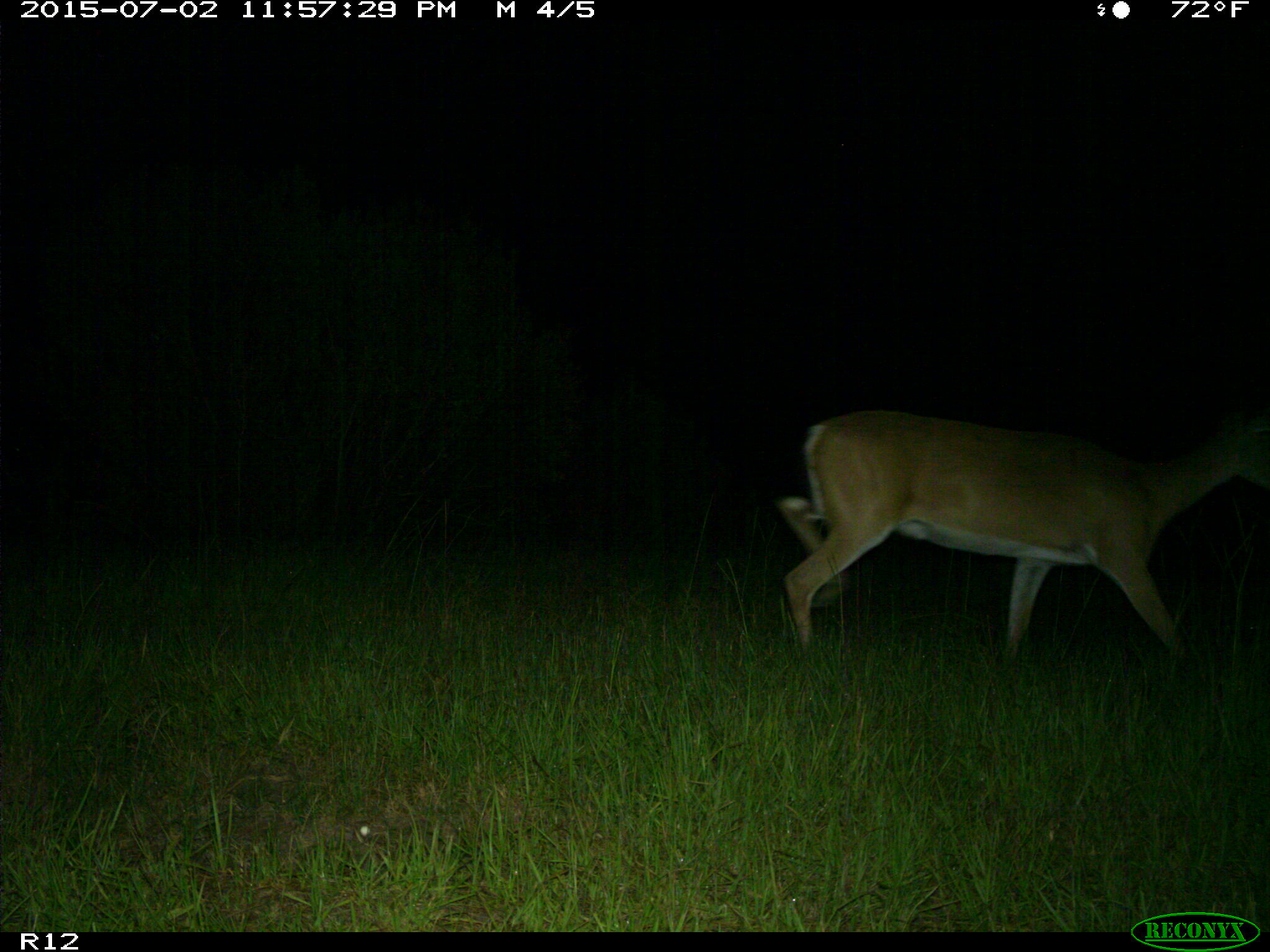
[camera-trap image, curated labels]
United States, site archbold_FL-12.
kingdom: Animalia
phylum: Chordata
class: Mammalia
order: Artiodactyla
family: Cervidae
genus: Odocoileus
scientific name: Odocoileus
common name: deer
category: unidentified deer